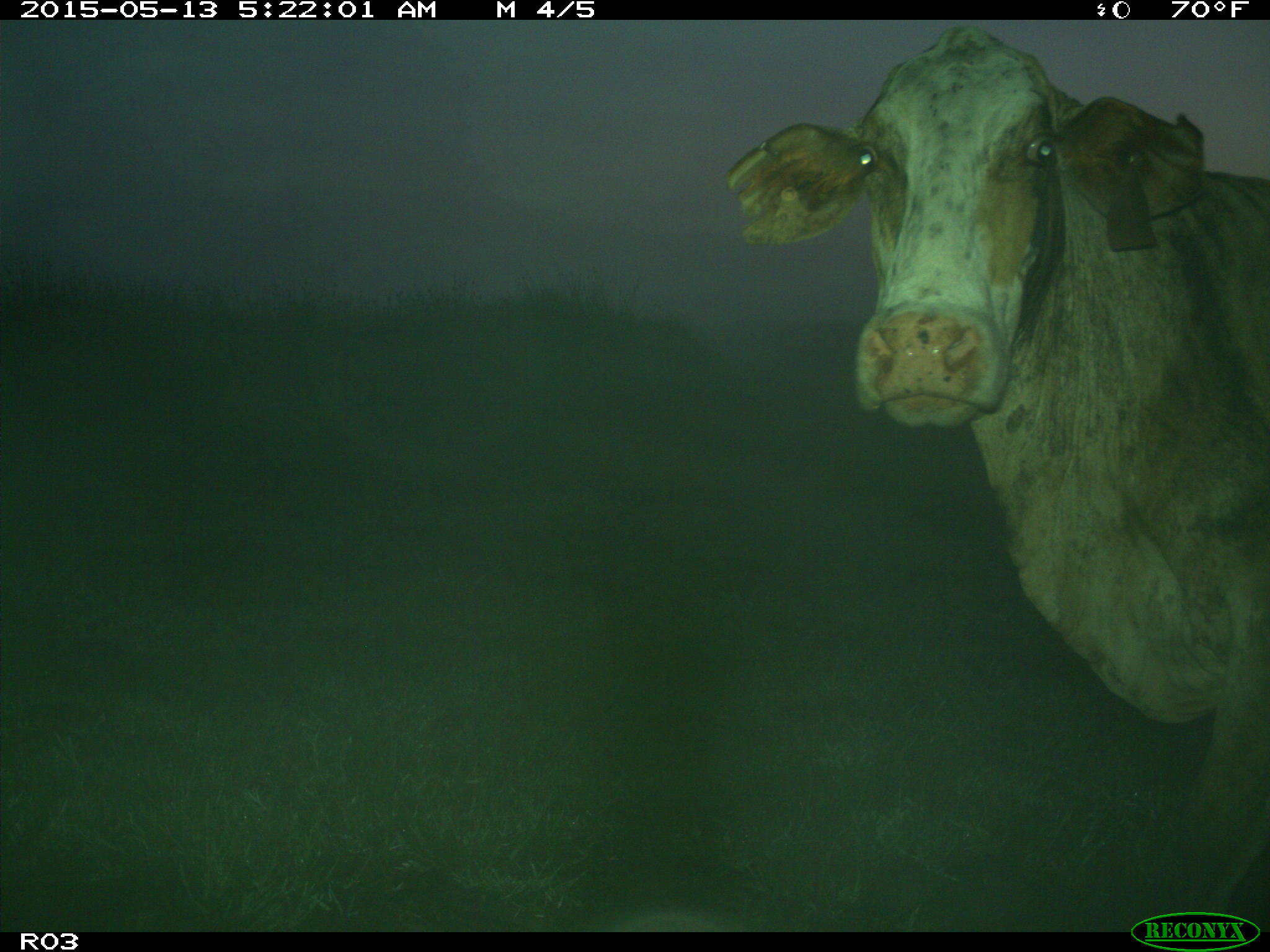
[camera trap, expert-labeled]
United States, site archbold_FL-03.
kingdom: Animalia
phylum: Chordata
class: Mammalia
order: Artiodactyla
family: Bovidae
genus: Bos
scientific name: Bos taurus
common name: domestic cow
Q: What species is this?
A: Bos taurus (domestic cow).